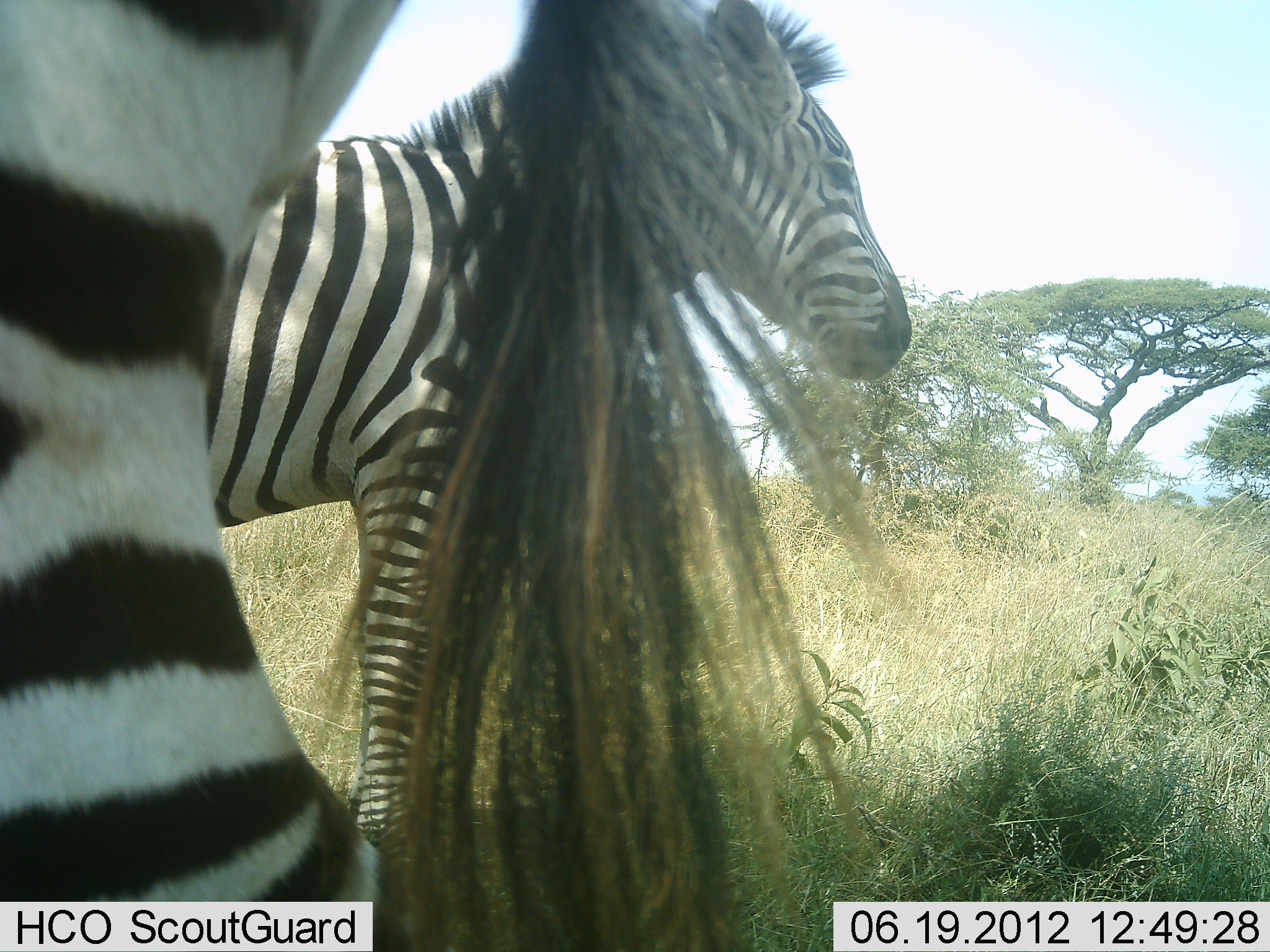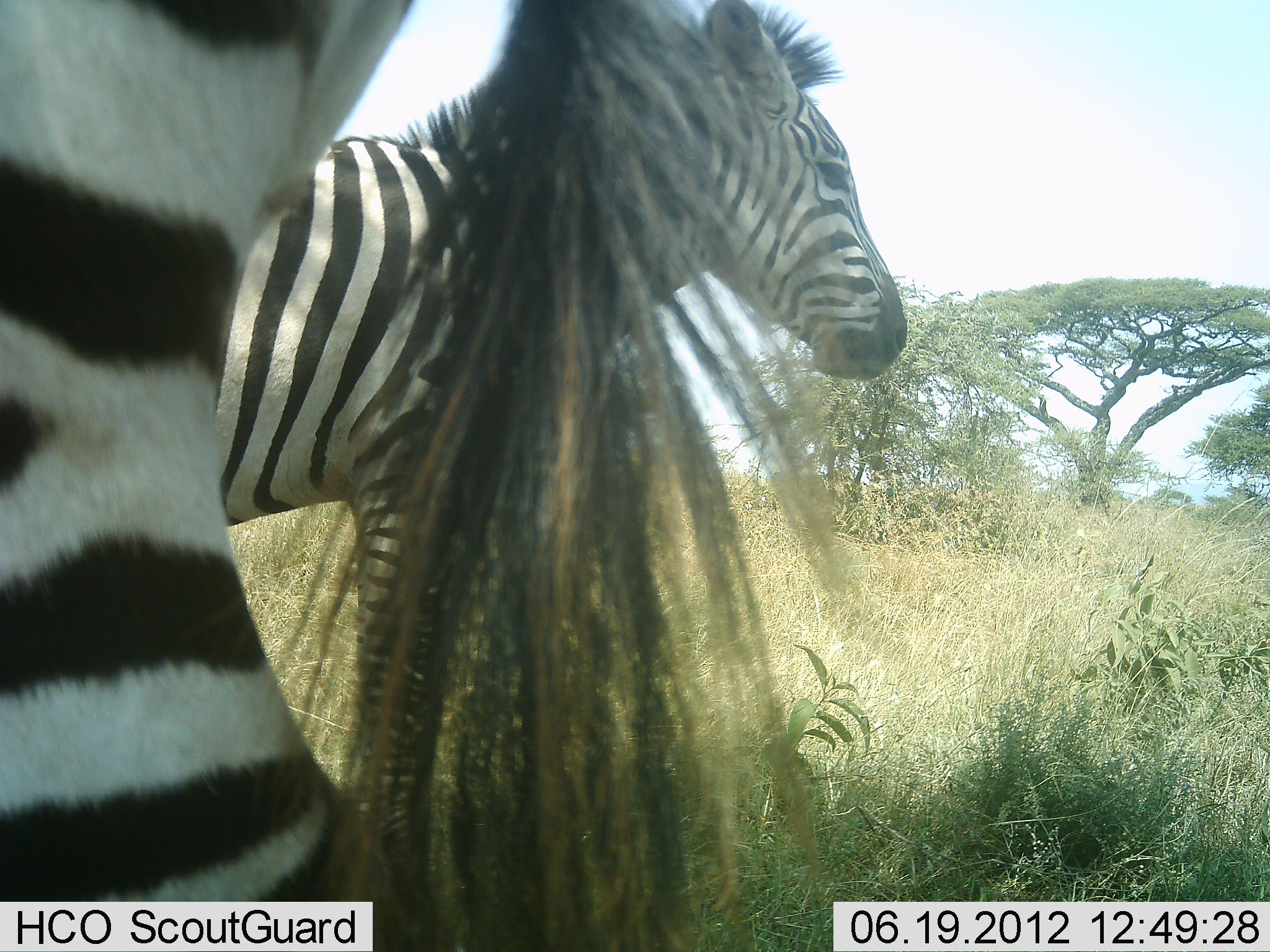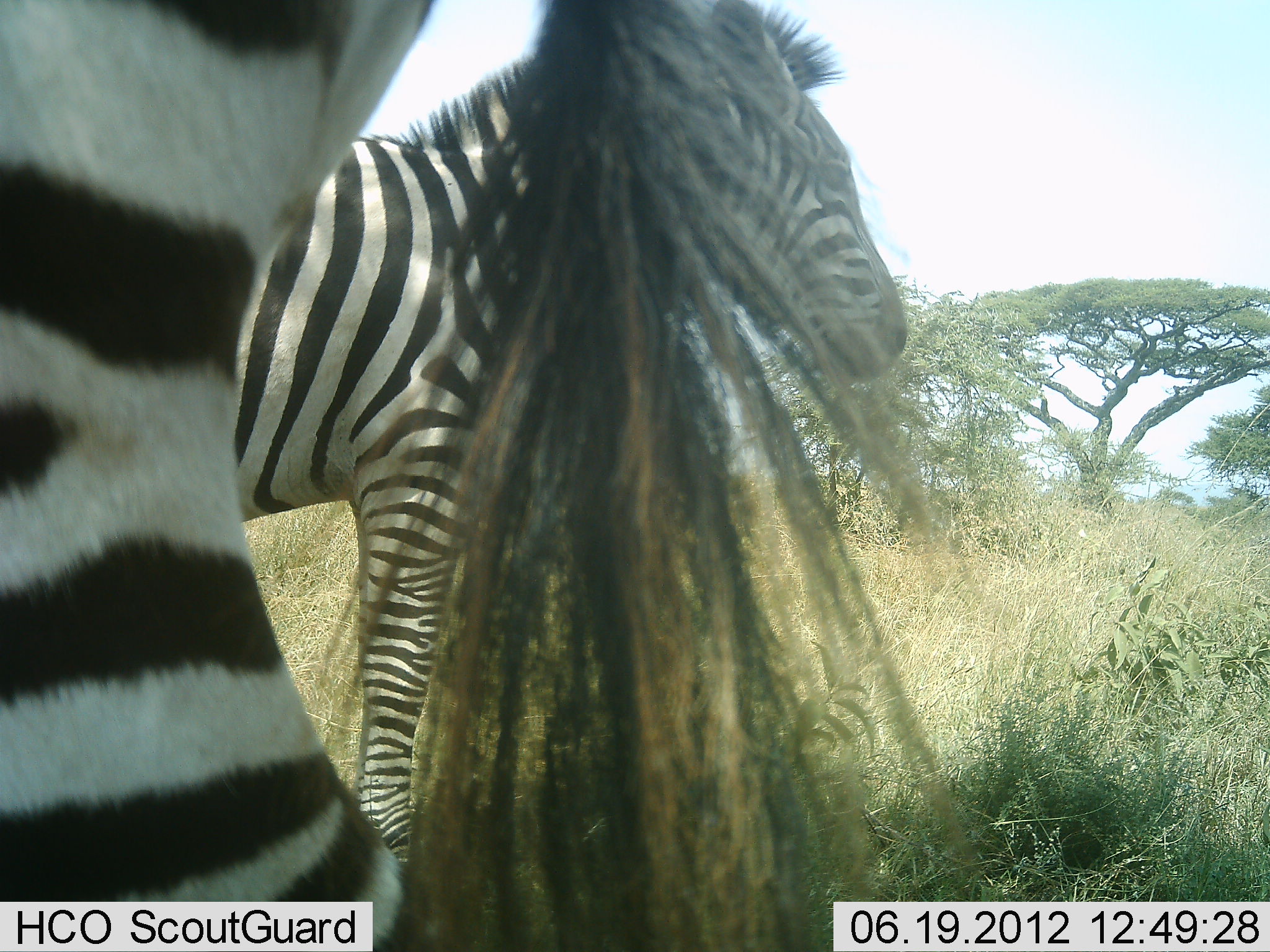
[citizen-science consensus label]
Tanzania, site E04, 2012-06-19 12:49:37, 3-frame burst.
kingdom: Animalia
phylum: Chordata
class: Mammalia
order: Perissodactyla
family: Equidae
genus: Equus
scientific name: Equus quagga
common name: plains zebra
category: zebra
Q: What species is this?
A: Zebra (plains zebra) (Equus quagga).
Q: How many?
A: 2.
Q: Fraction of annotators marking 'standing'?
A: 100%.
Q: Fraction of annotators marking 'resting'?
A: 10%.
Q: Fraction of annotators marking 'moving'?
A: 0%.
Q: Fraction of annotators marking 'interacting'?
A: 0%.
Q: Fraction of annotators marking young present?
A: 20%.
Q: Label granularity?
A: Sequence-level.